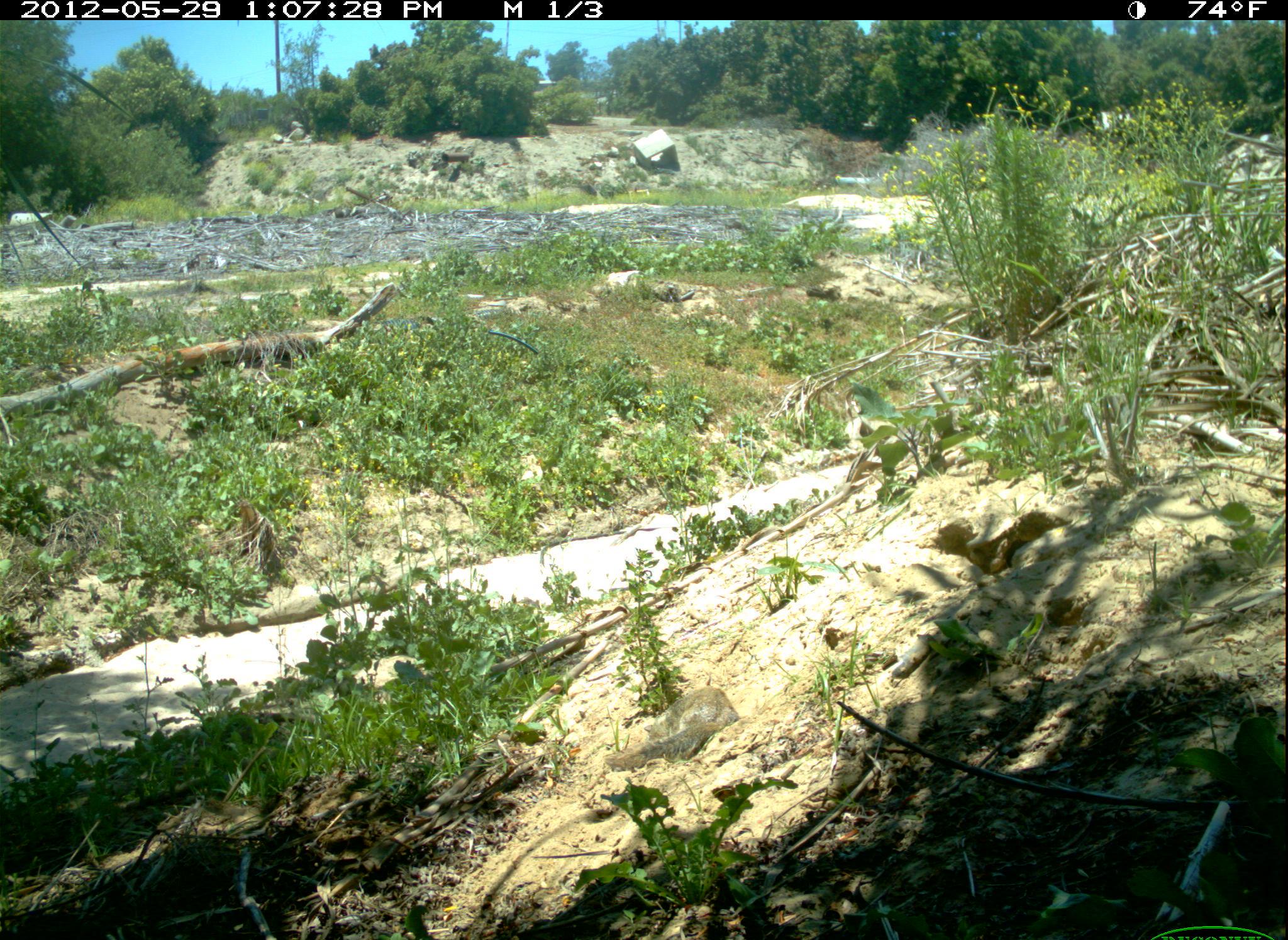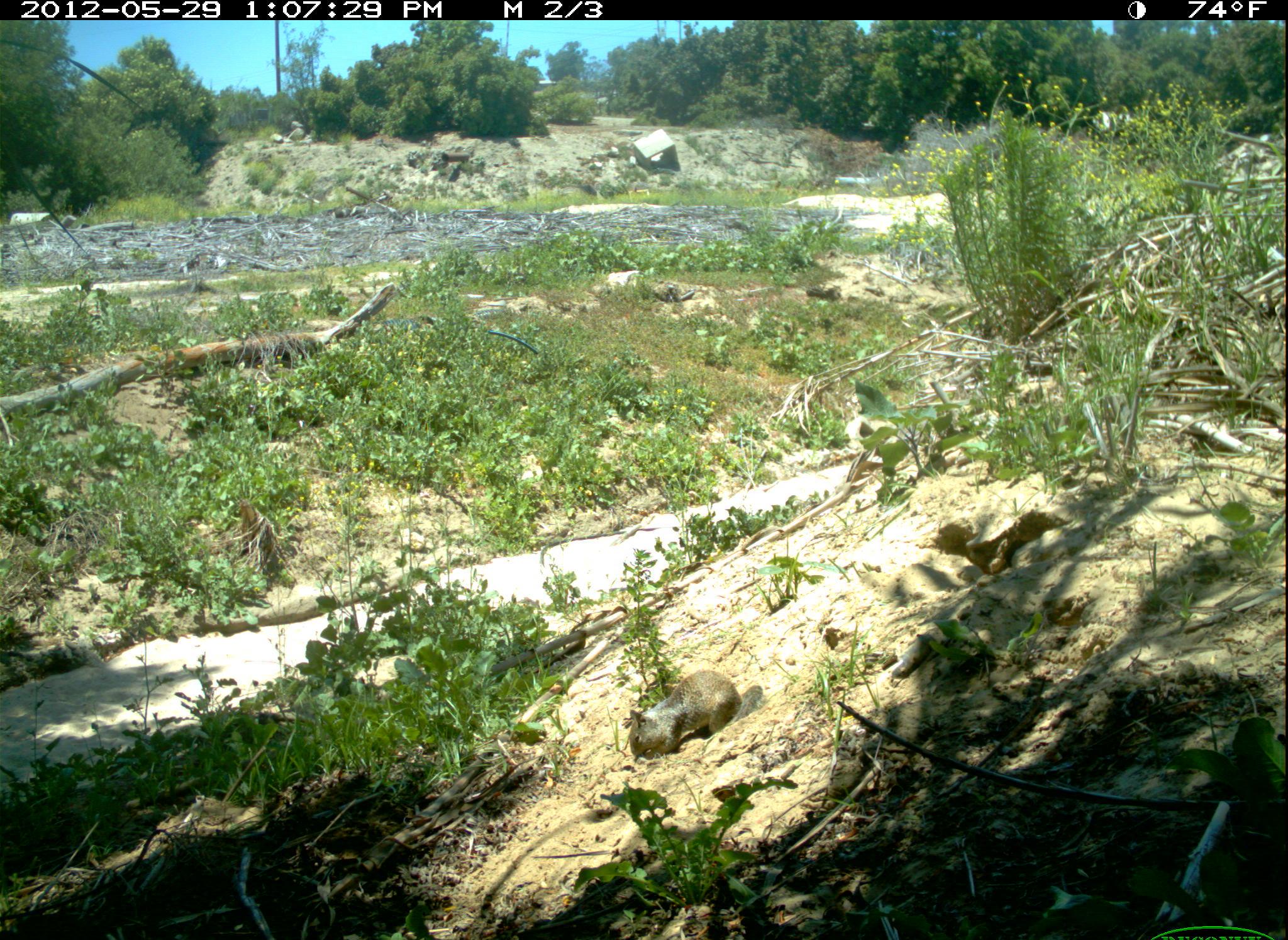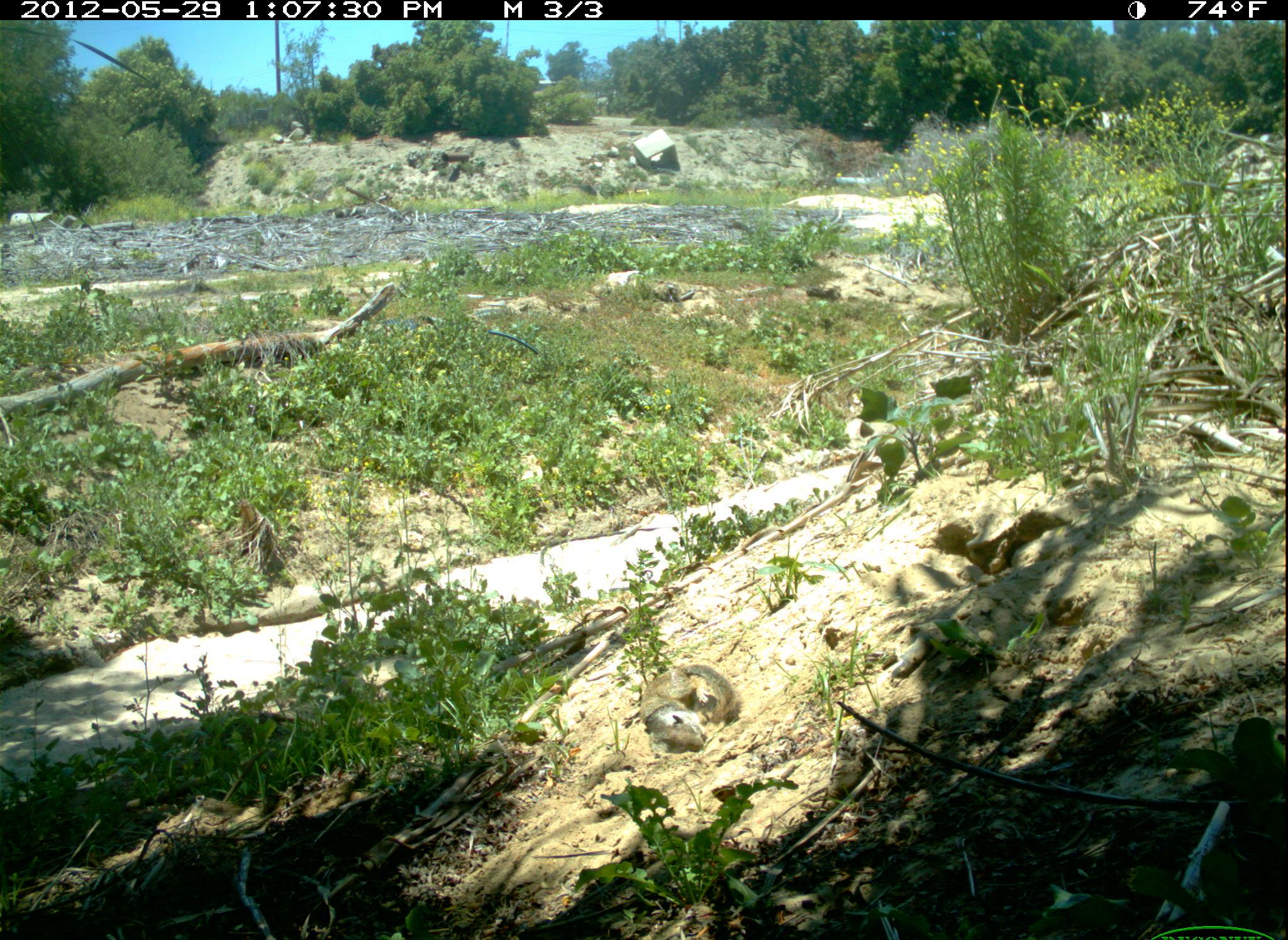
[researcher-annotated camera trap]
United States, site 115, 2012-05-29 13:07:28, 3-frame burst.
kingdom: Animalia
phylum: Chordata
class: Mammalia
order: Rodentia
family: Sciuridae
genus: Sciurus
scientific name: Sciurus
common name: squirrel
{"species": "squirrel (Sciurus)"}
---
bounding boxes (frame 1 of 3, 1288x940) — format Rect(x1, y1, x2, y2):
squirrel: Rect(599, 683, 755, 783)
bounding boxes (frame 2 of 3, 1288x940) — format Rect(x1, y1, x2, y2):
squirrel: Rect(626, 657, 771, 761)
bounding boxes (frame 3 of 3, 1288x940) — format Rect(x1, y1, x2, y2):
squirrel: Rect(636, 660, 753, 760)